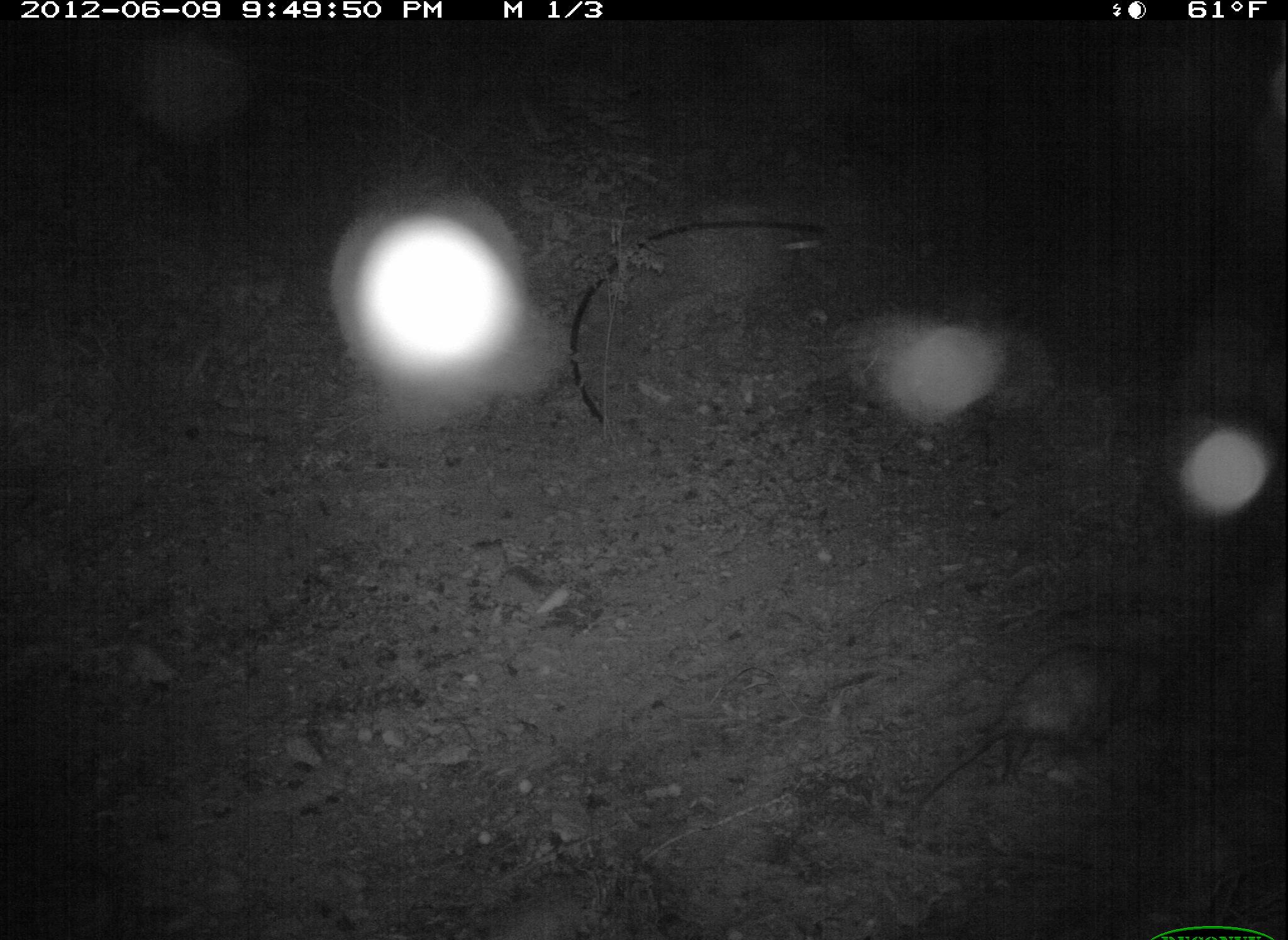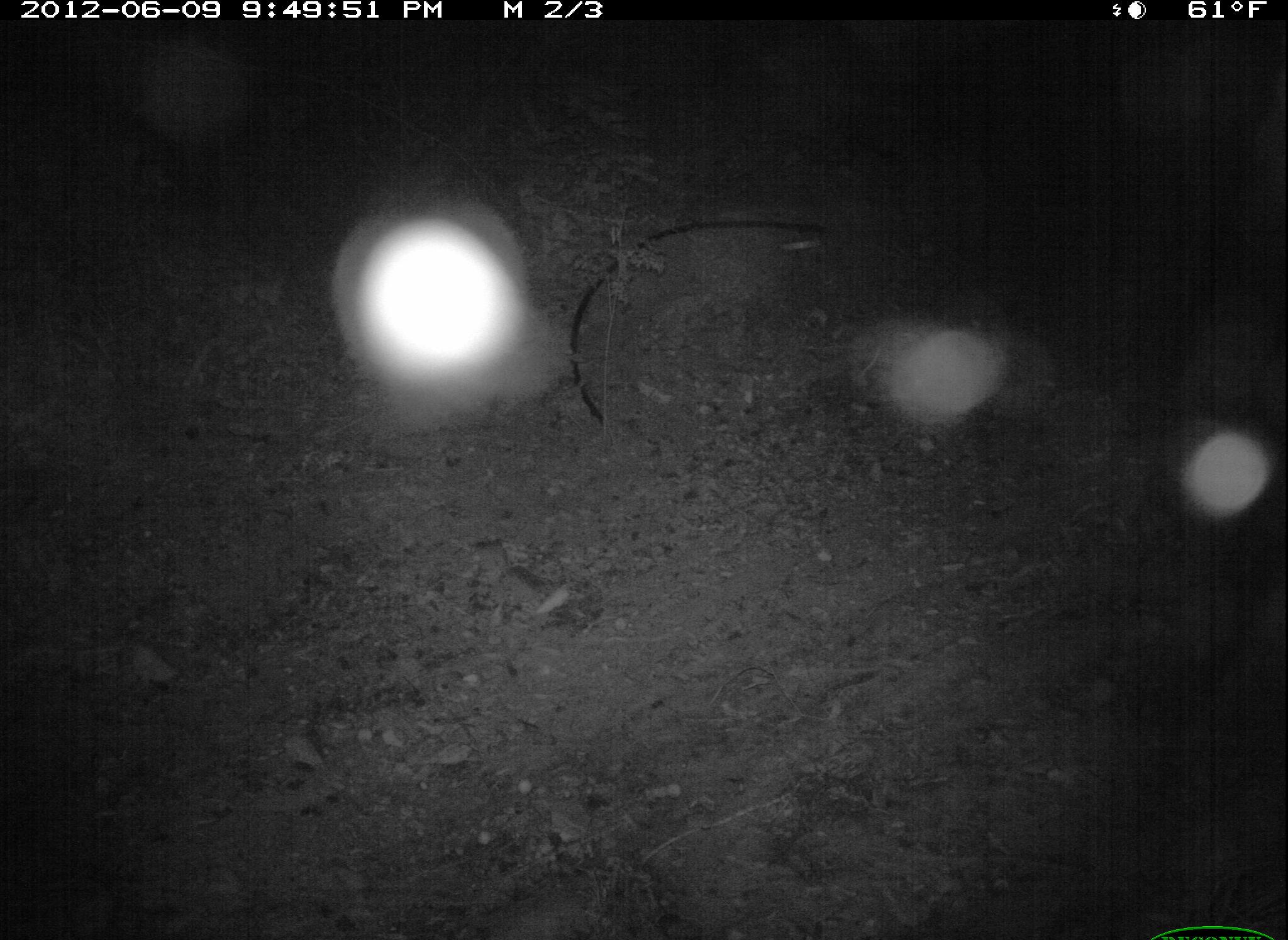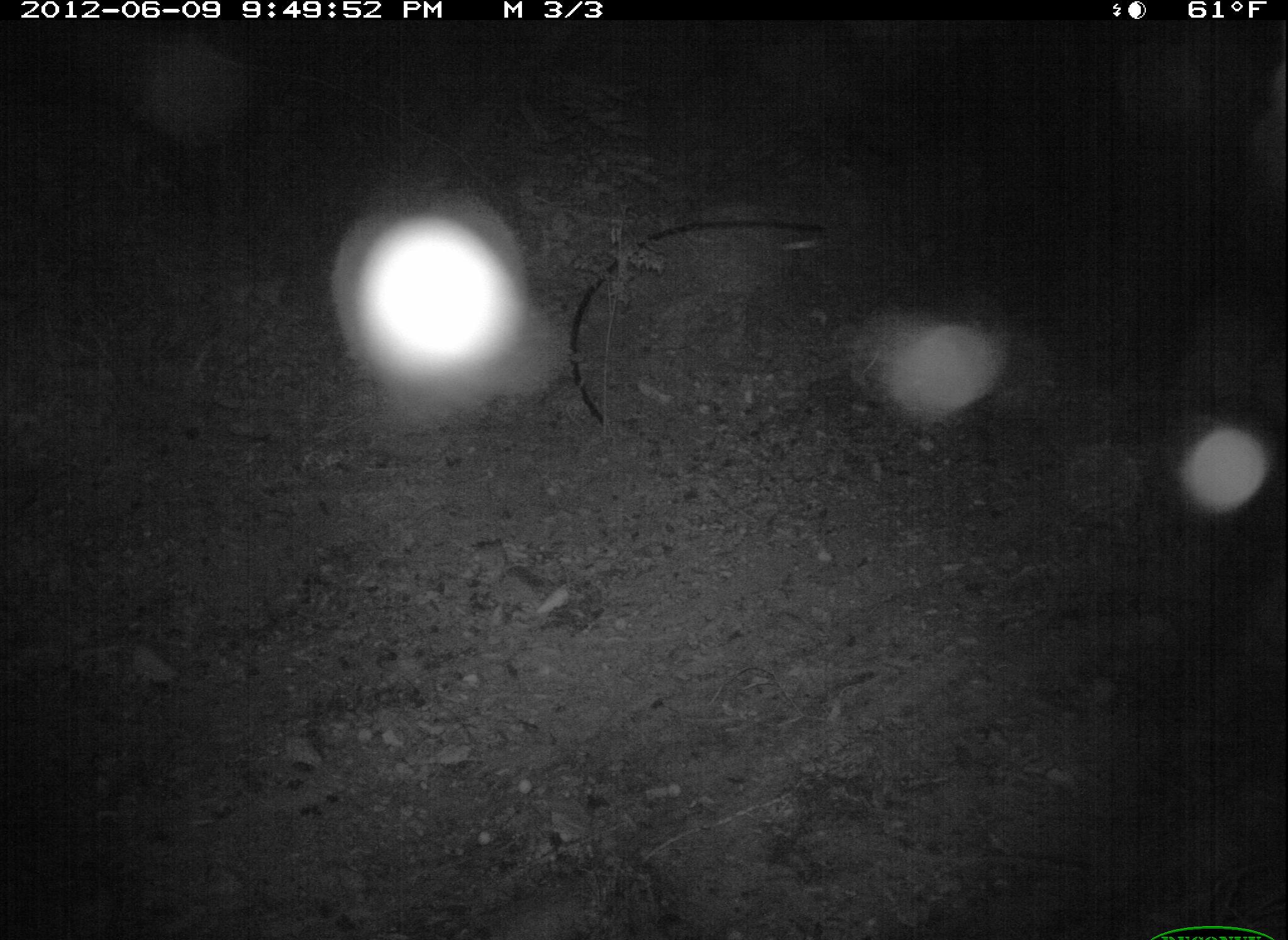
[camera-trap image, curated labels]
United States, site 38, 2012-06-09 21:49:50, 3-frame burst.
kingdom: Animalia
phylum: Chordata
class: Mammalia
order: Didelphimorphia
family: Didelphidae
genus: Didelphis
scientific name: Didelphis virginiana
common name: virginia opossum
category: opossum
Opossum (virginia opossum) (Didelphis virginiana).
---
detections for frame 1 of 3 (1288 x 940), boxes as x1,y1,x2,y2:
opossum: 898,625,1170,833